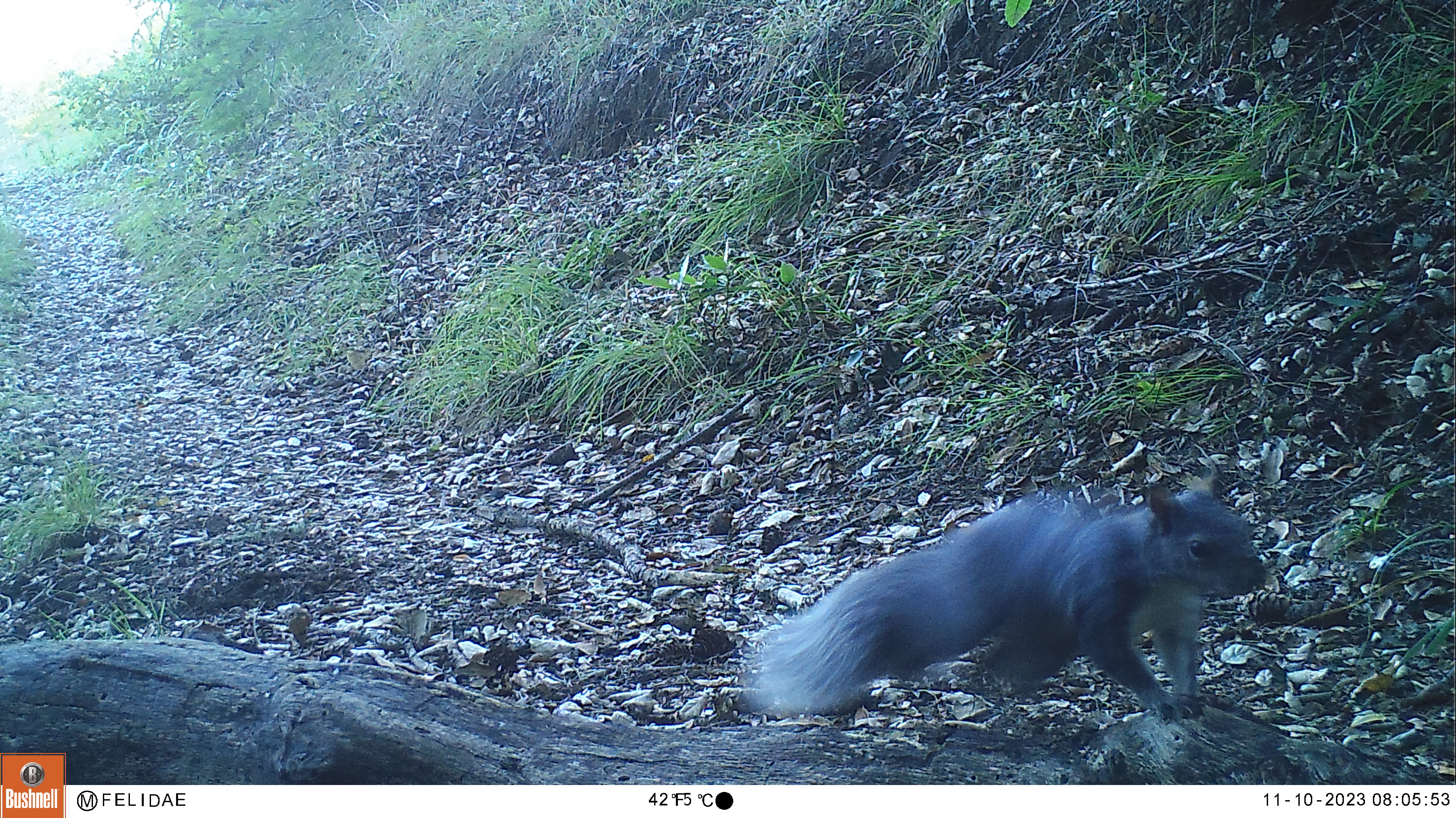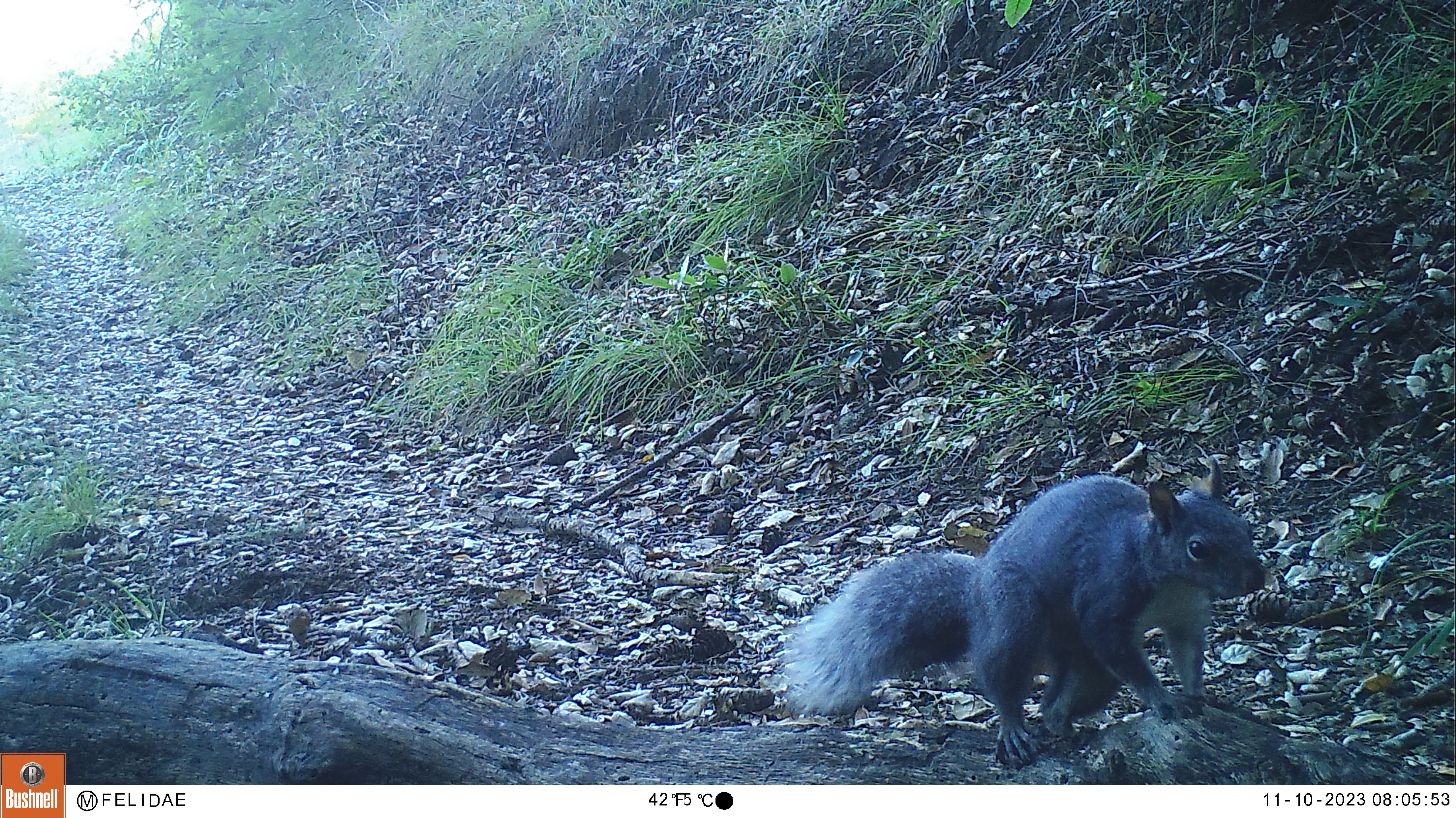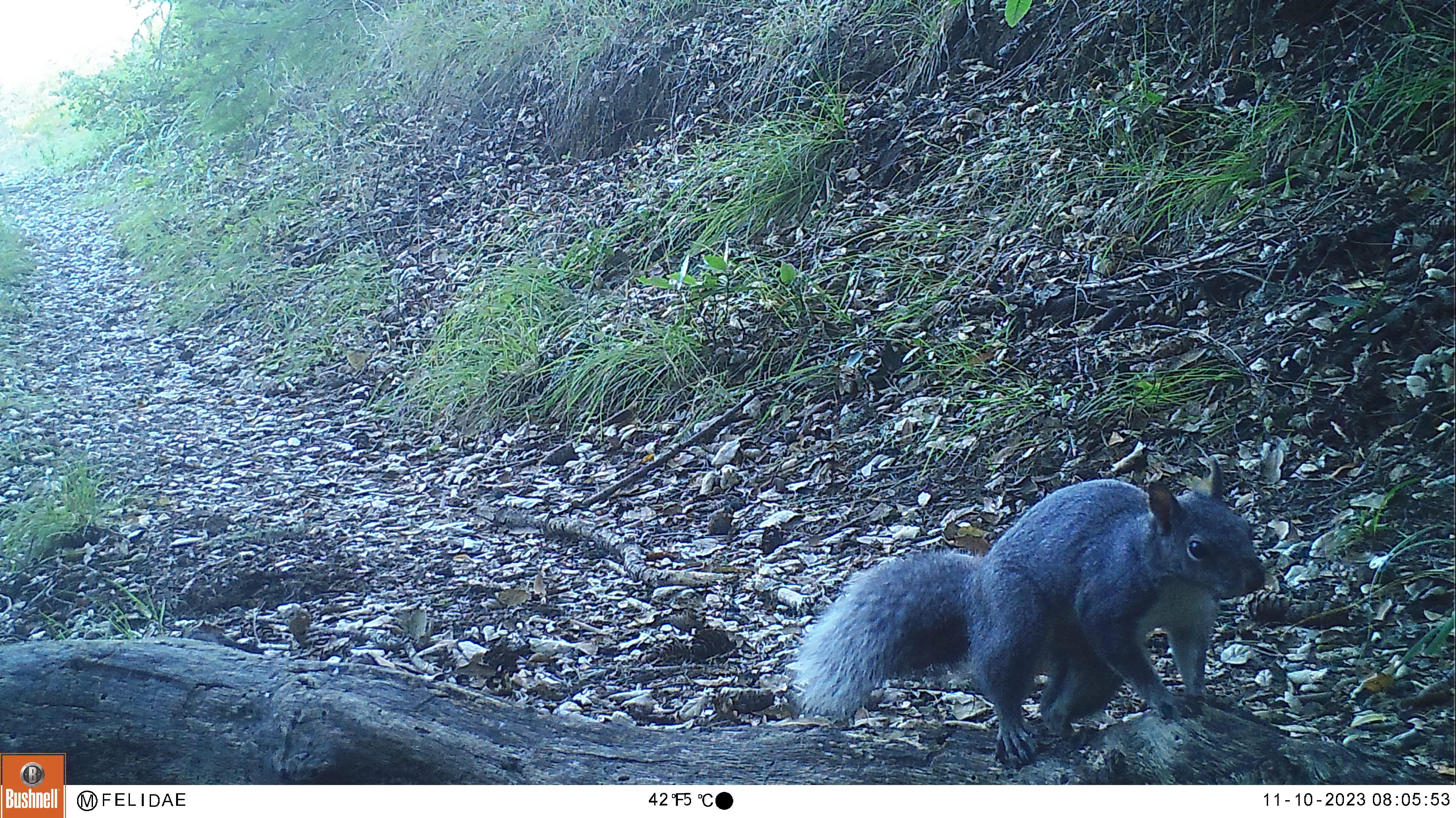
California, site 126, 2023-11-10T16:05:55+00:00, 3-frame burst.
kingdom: Animalia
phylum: Chordata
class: Mammalia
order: Rodentia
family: Sciuridae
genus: Sciurus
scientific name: Sciurus griseus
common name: western gray squirrel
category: western grey squirrel